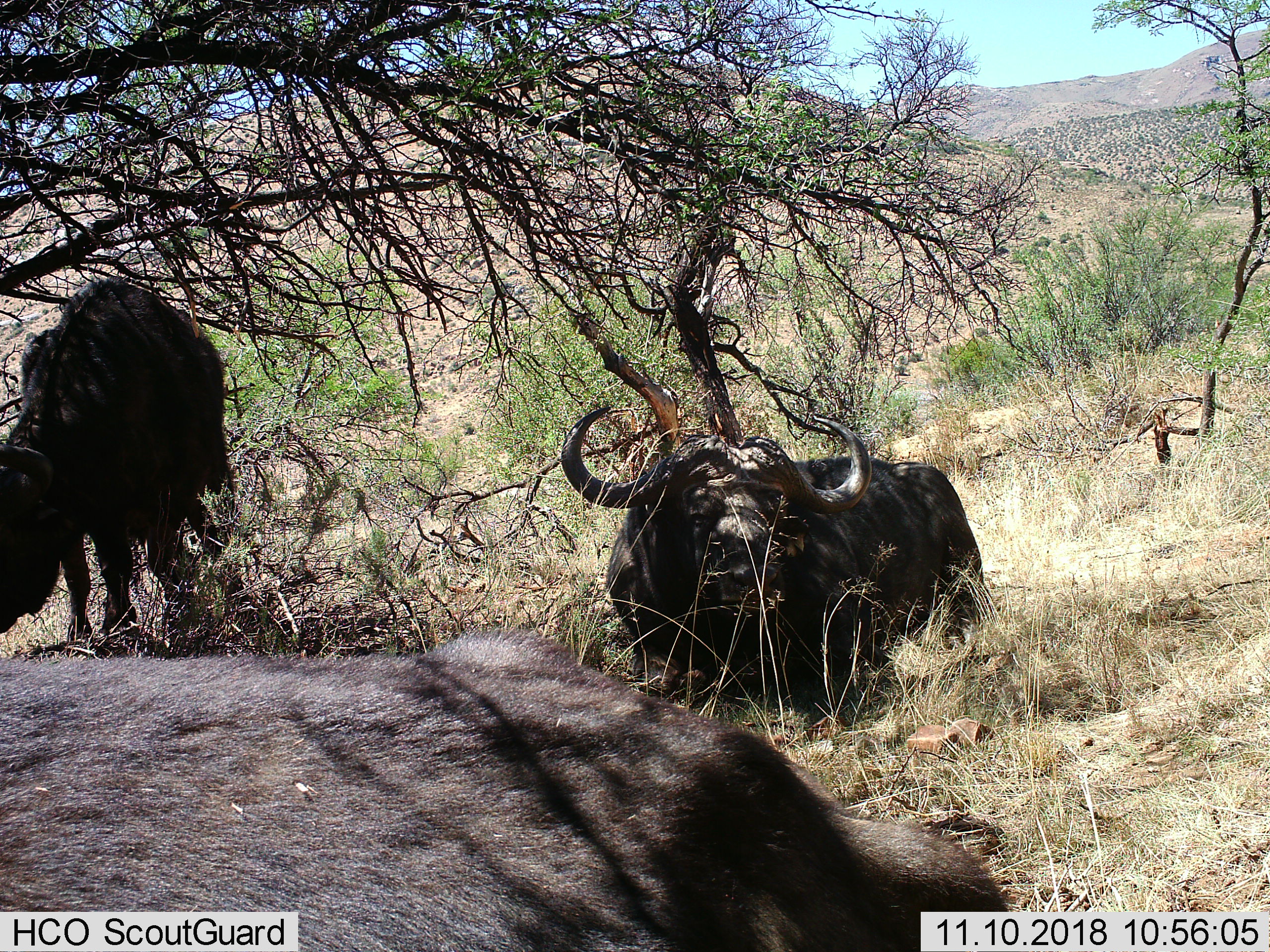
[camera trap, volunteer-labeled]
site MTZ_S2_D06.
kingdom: Animalia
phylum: Chordata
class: Mammalia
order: Artiodactyla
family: Bovidae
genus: Syncerus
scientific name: Syncerus caffer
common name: african buffalo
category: buffalo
Buffalo (african buffalo) (Syncerus caffer), count 3. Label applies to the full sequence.